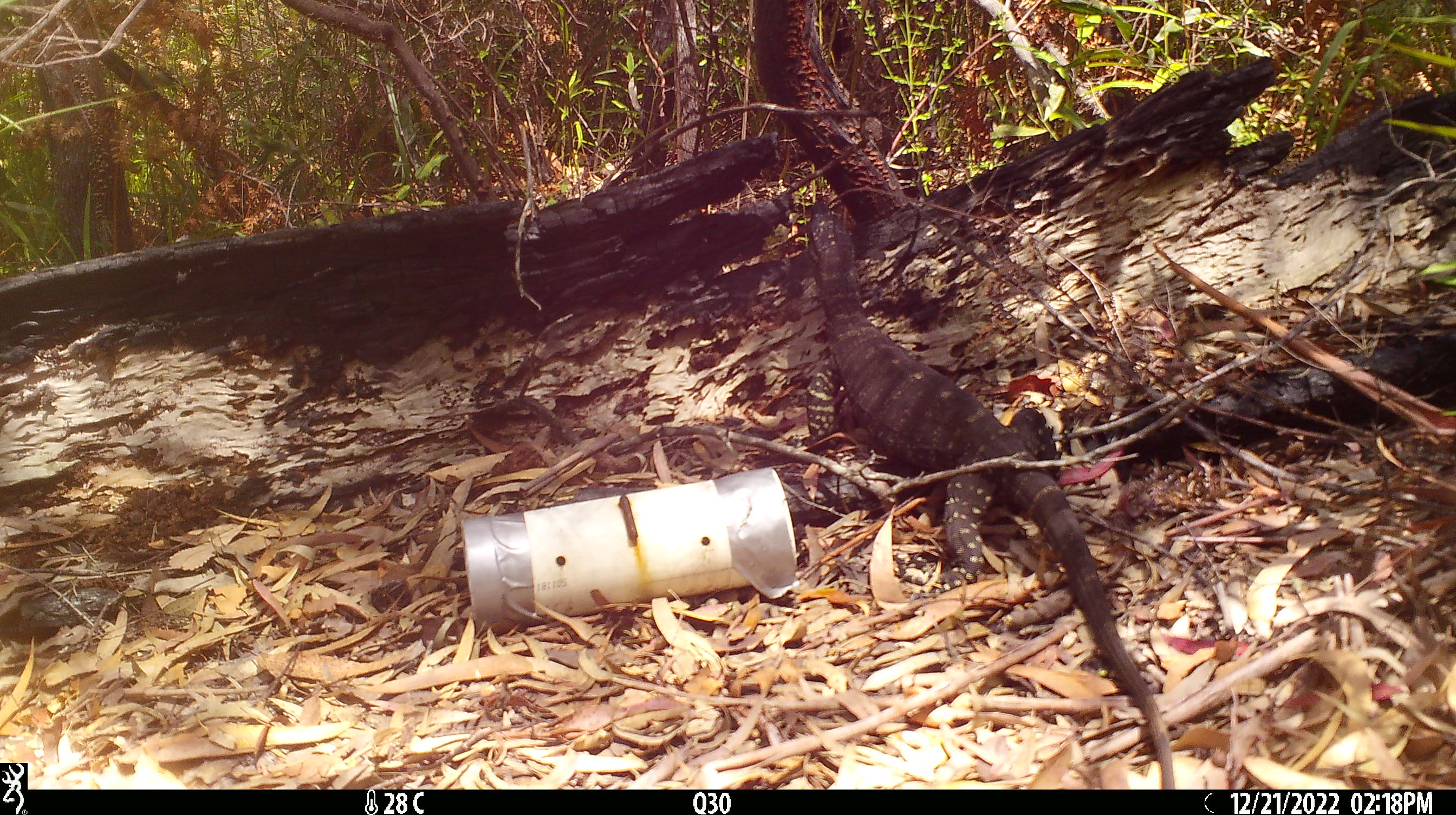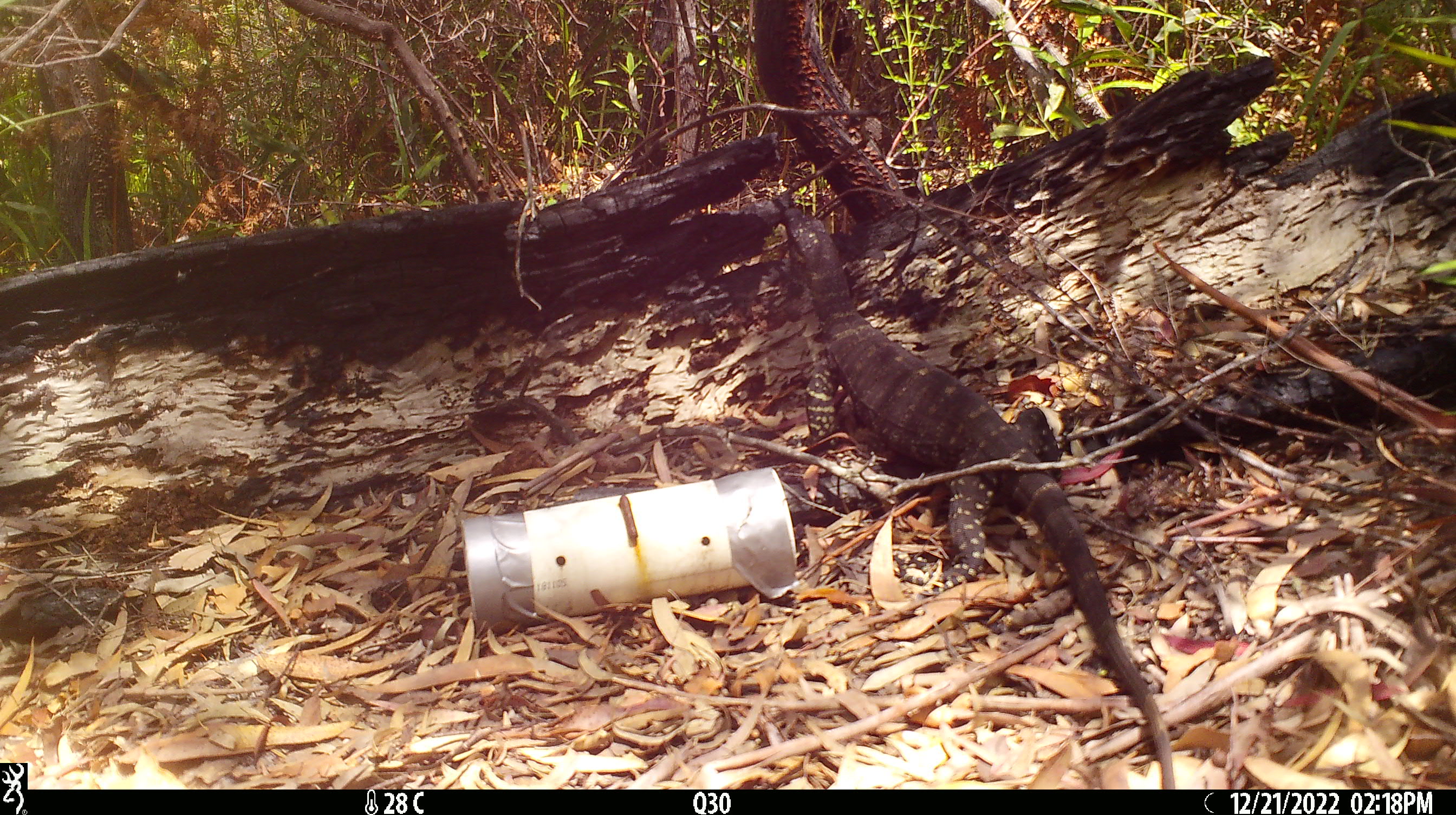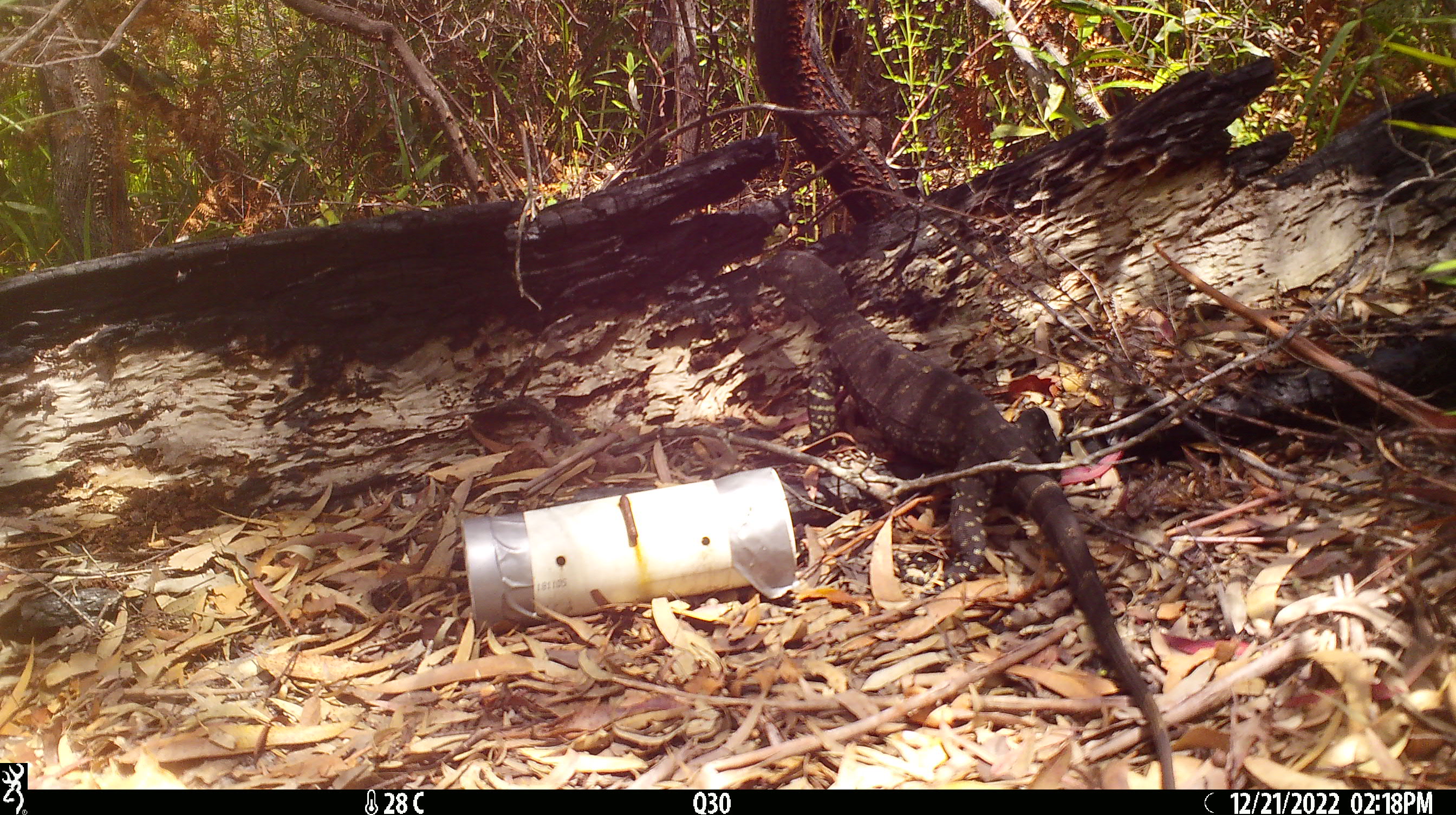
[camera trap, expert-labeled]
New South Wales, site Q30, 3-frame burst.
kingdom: Animalia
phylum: Chordata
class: Reptilia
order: Squamata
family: Varanidae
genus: Varanus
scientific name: Varanus varius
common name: lace monitor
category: goanna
Goanna (lace monitor) (Varanus varius).